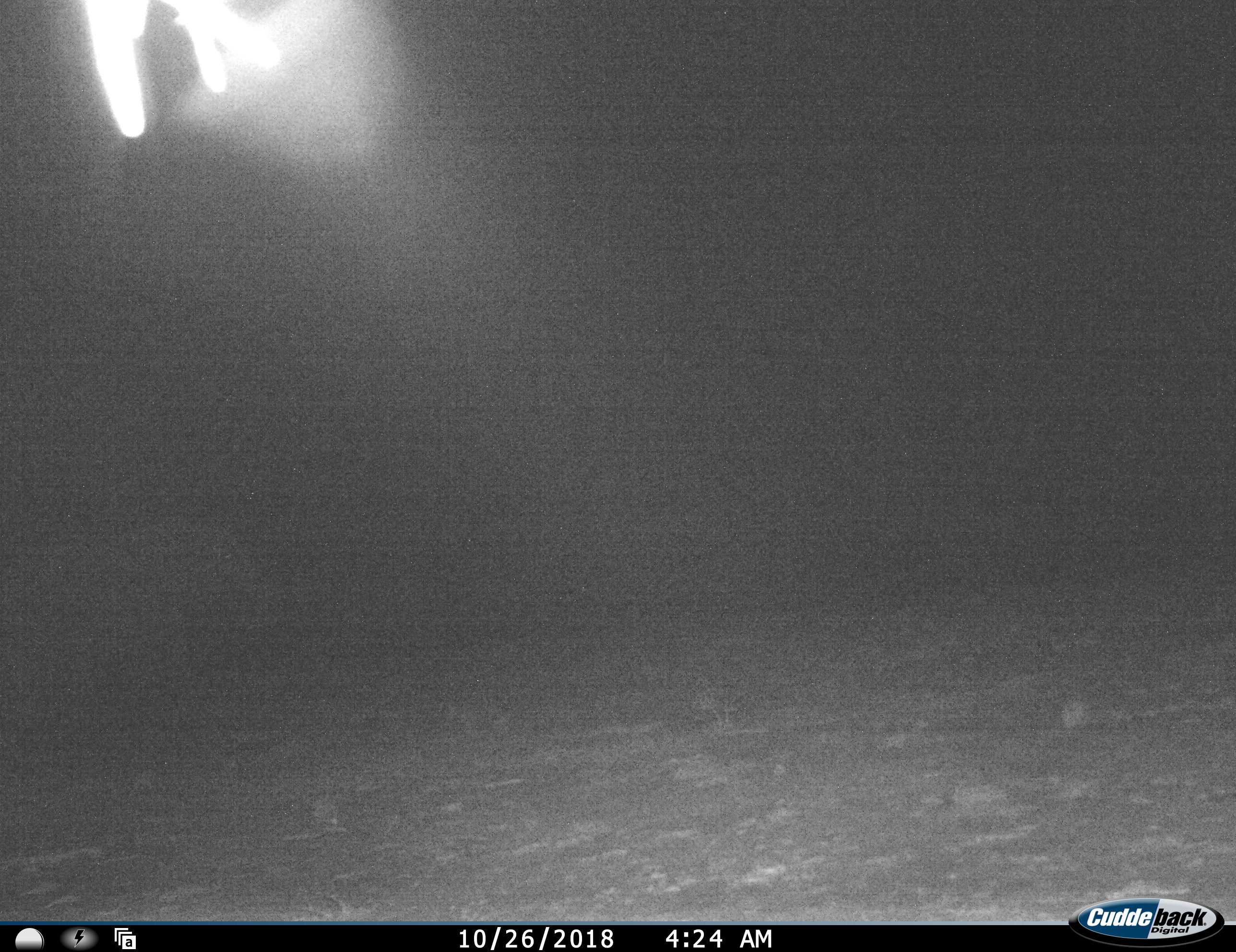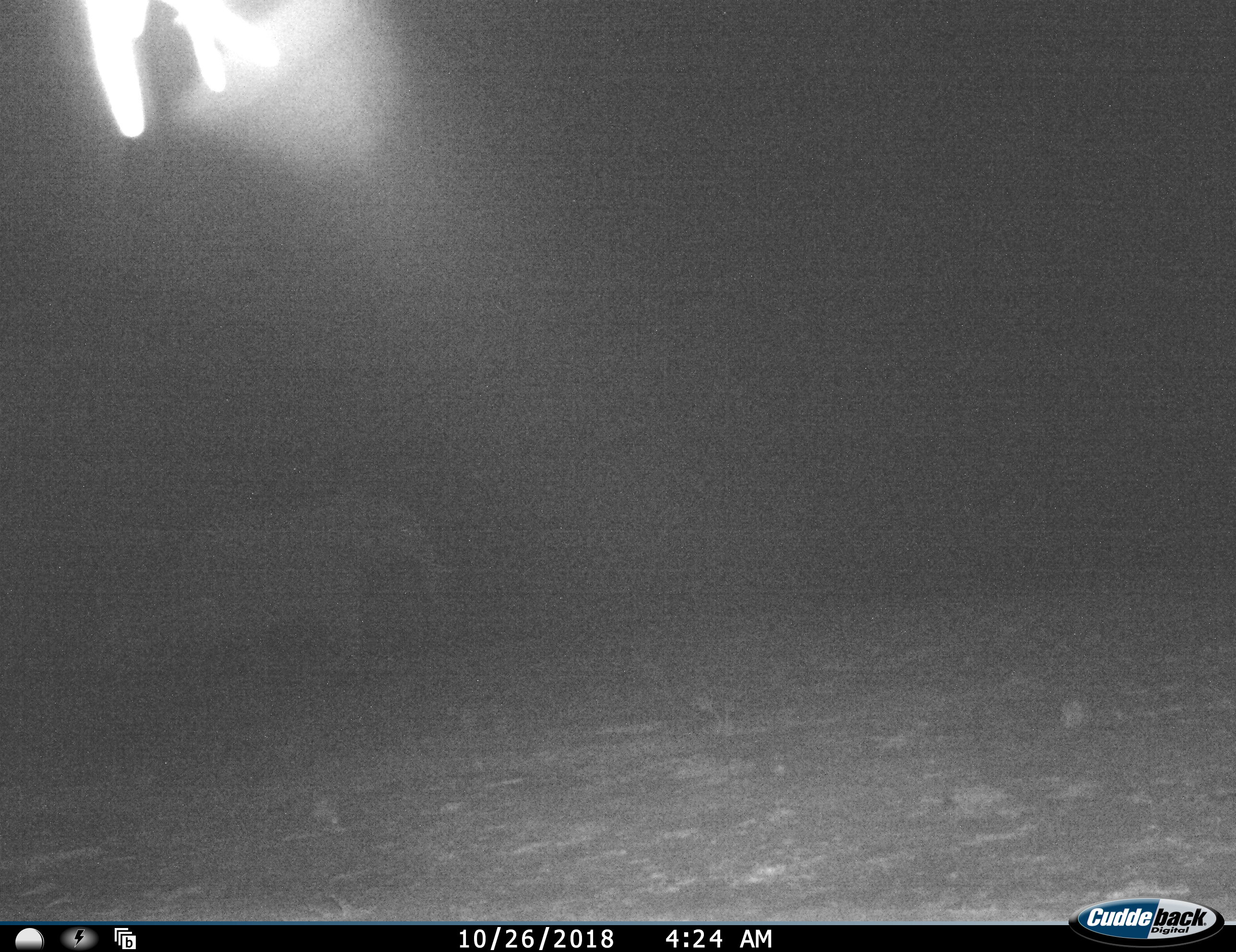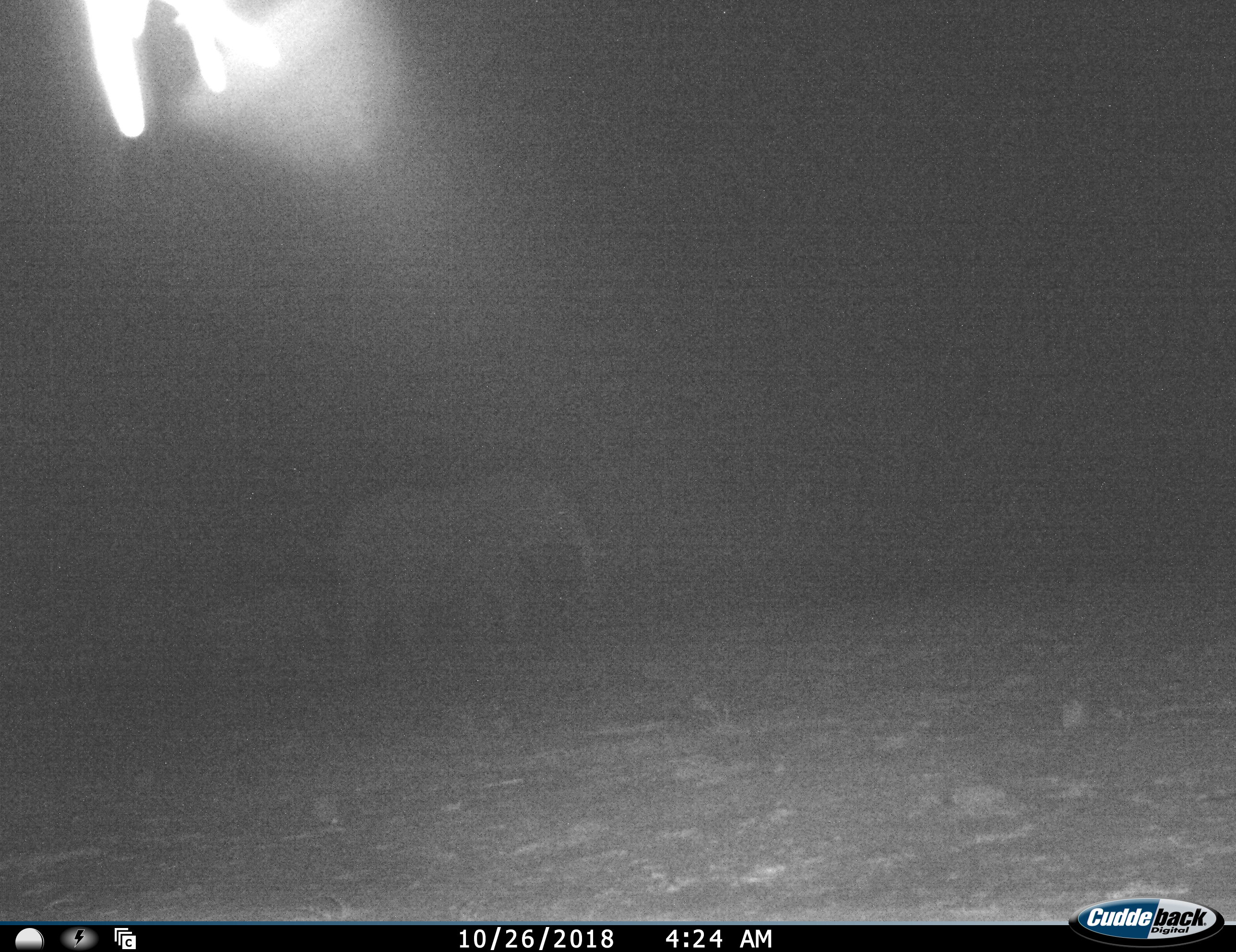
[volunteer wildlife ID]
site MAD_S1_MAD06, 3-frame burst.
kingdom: Animalia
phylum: Chordata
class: Mammalia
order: Proboscidea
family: Elephantidae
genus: Loxodonta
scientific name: Loxodonta africana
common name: african bush elephant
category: elephant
Elephant (african bush elephant) (Loxodonta africana), count 2. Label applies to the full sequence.